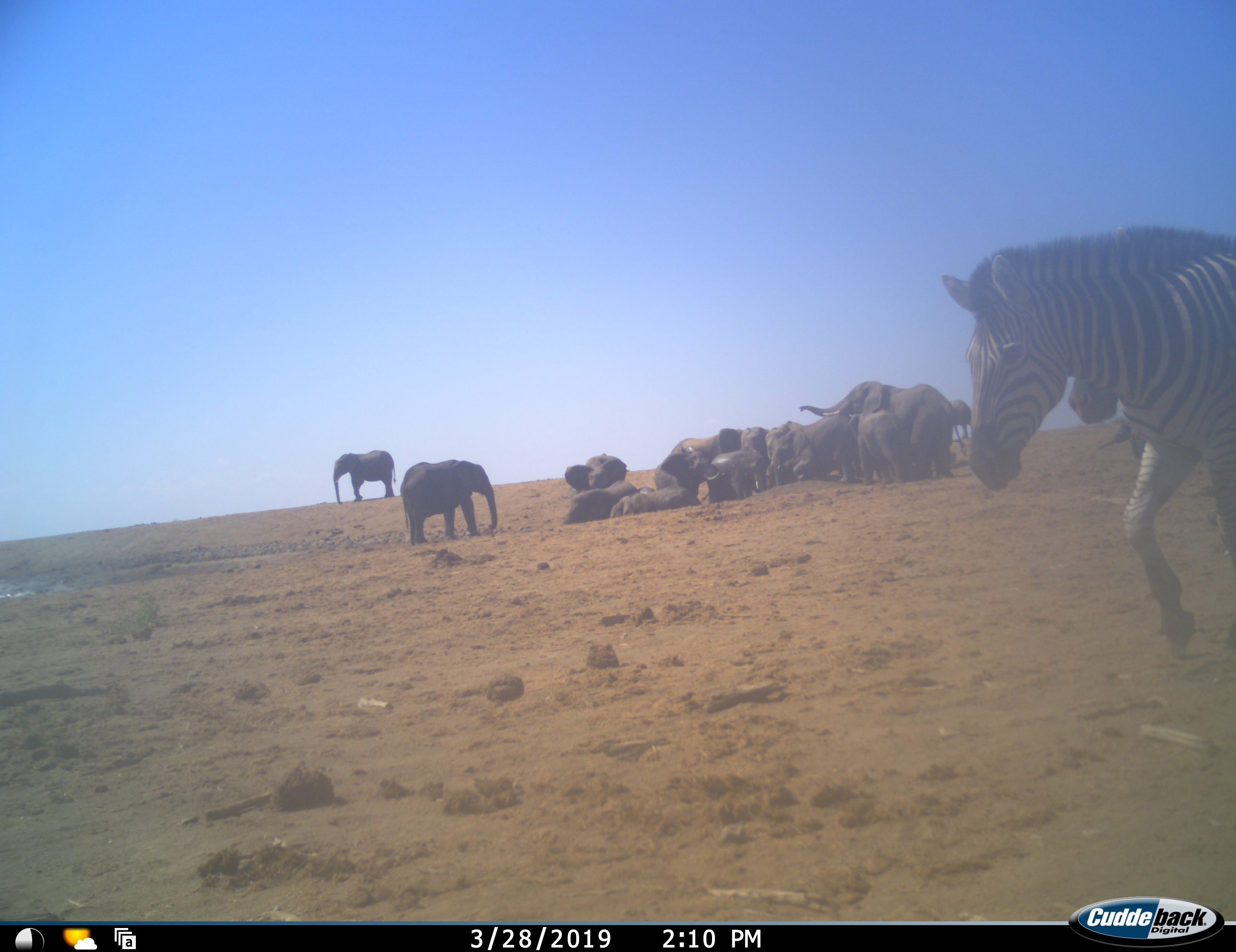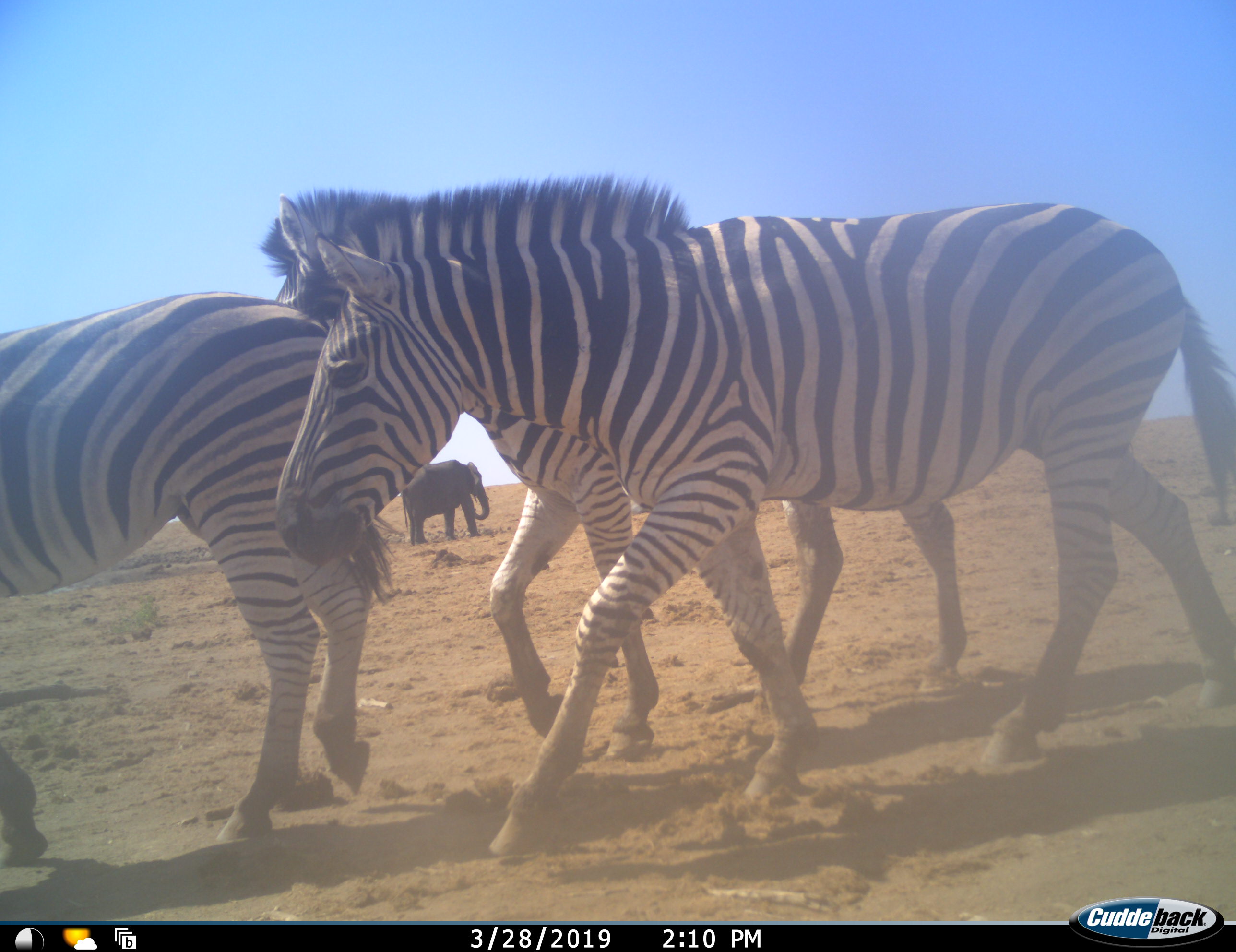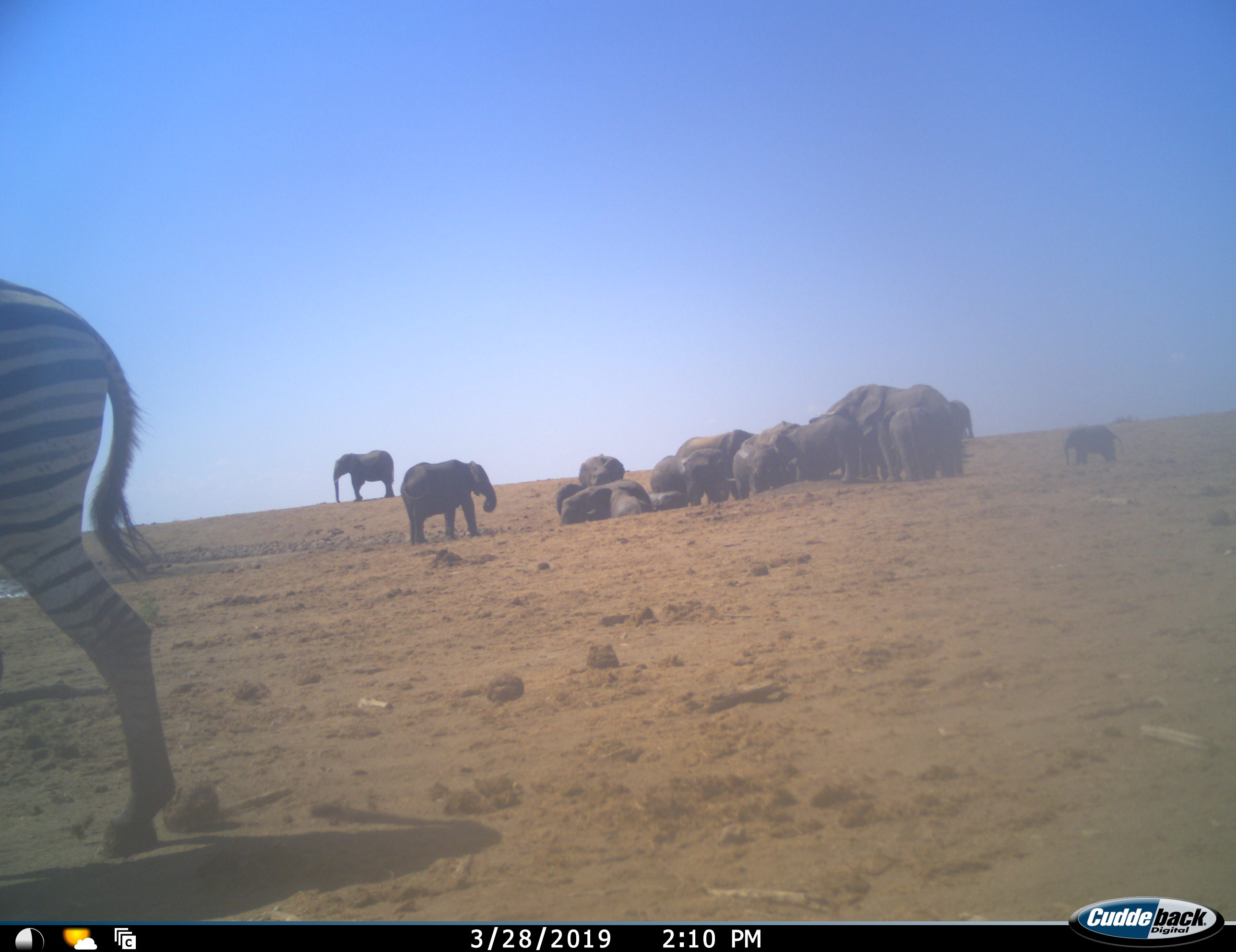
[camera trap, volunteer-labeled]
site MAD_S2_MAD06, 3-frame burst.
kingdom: Animalia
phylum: Chordata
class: Mammalia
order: Proboscidea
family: Elephantidae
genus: Loxodonta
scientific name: Loxodonta africana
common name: african bush elephant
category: elephant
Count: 11-50.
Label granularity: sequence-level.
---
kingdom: Animalia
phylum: Chordata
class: Mammalia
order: Perissodactyla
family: Equidae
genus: Equus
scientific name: Equus quagga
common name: plains zebra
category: zebraplains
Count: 3.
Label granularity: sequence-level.